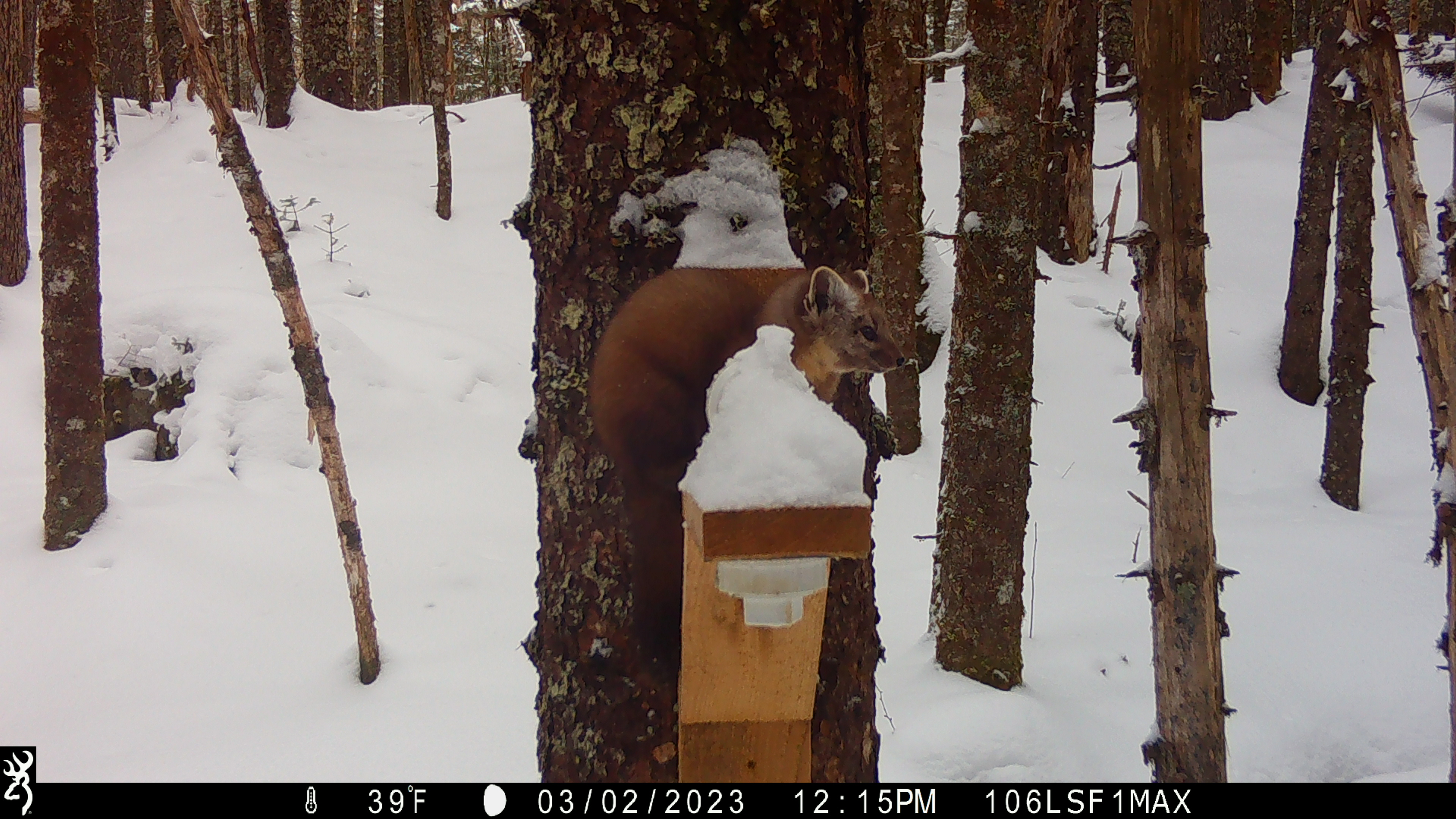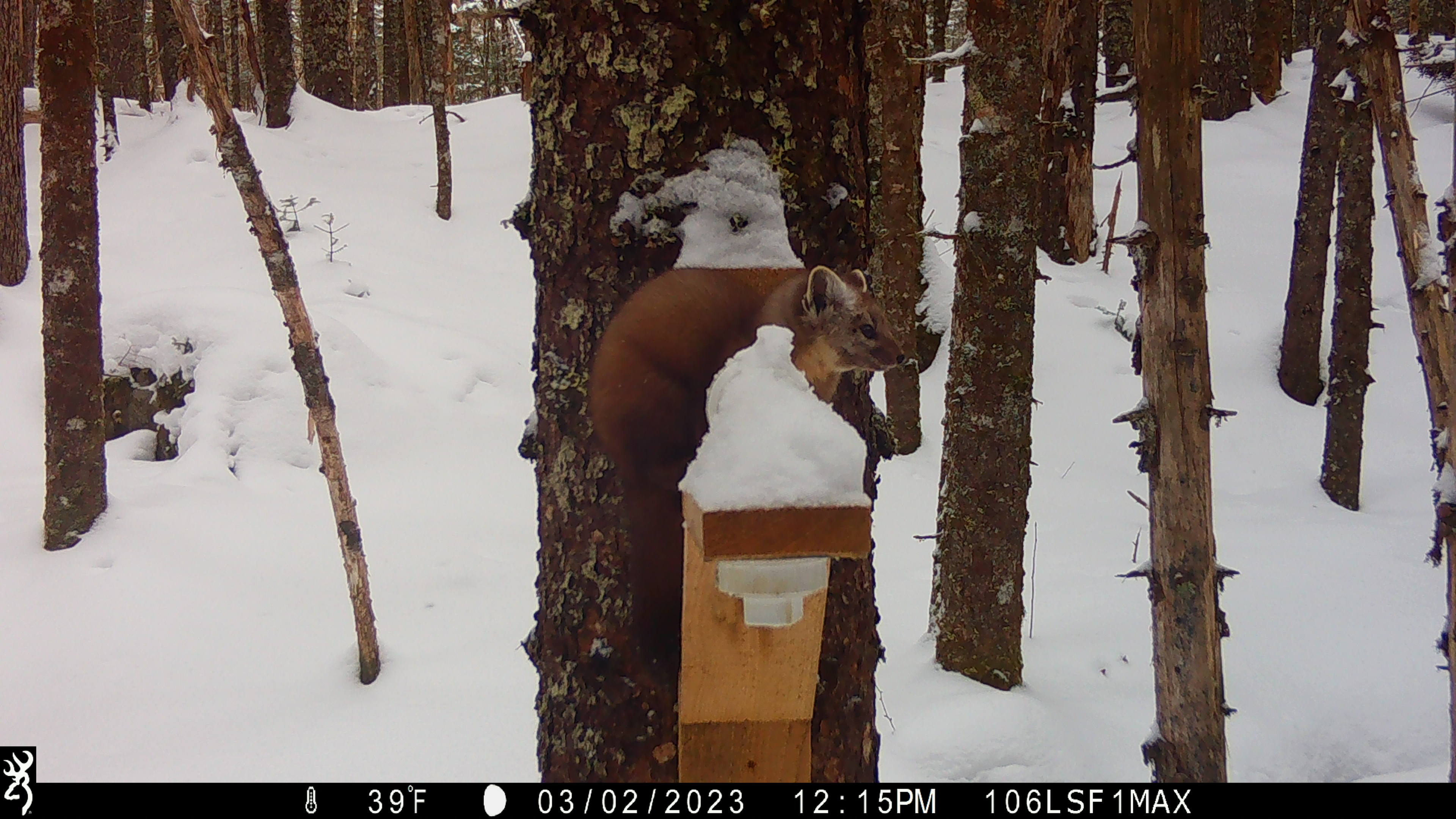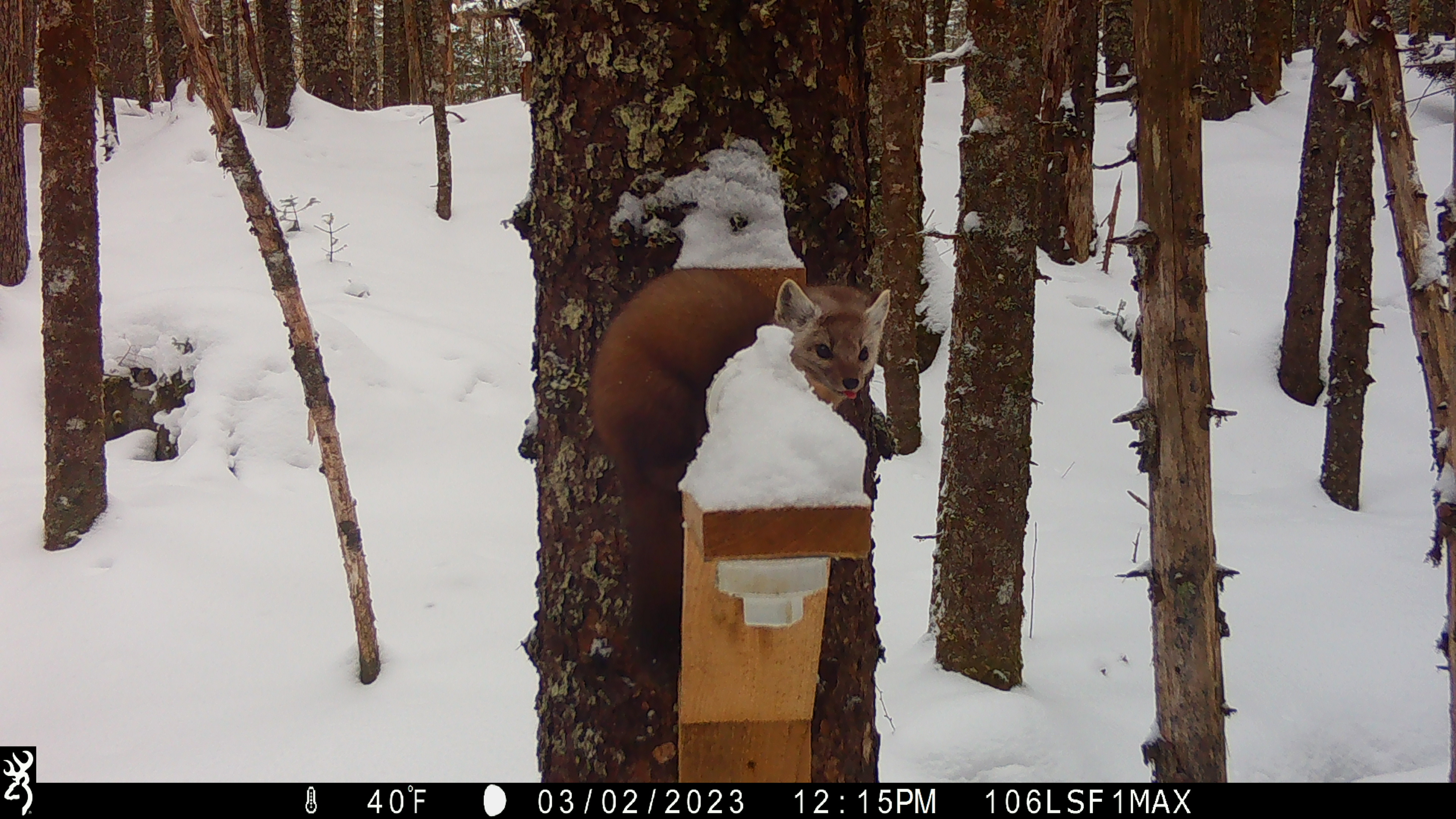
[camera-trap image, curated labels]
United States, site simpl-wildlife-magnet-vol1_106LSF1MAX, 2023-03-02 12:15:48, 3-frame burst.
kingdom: Animalia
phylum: Chordata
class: Mammalia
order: Carnivora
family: Mustelidae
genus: Martes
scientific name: Martes americana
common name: american marten